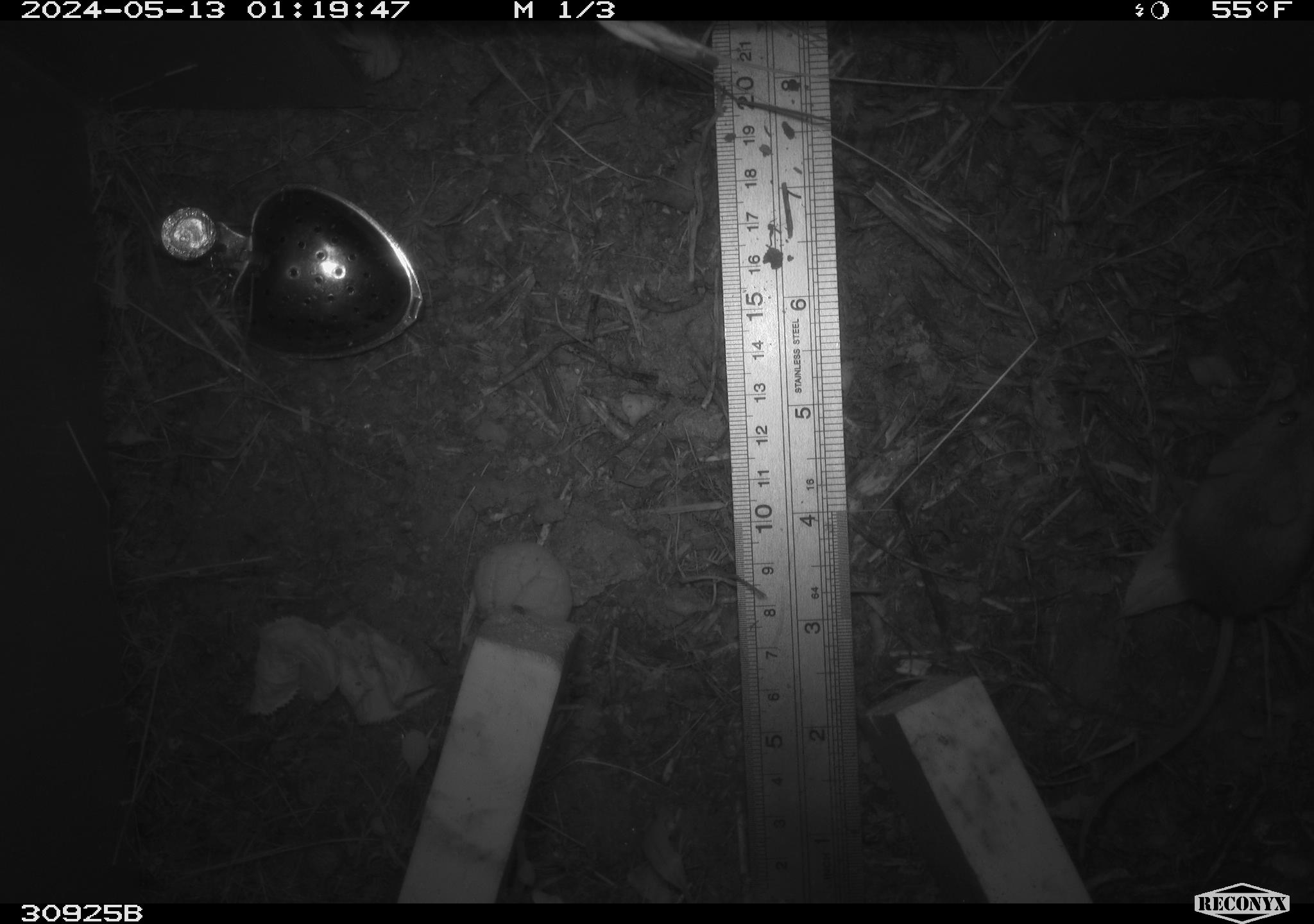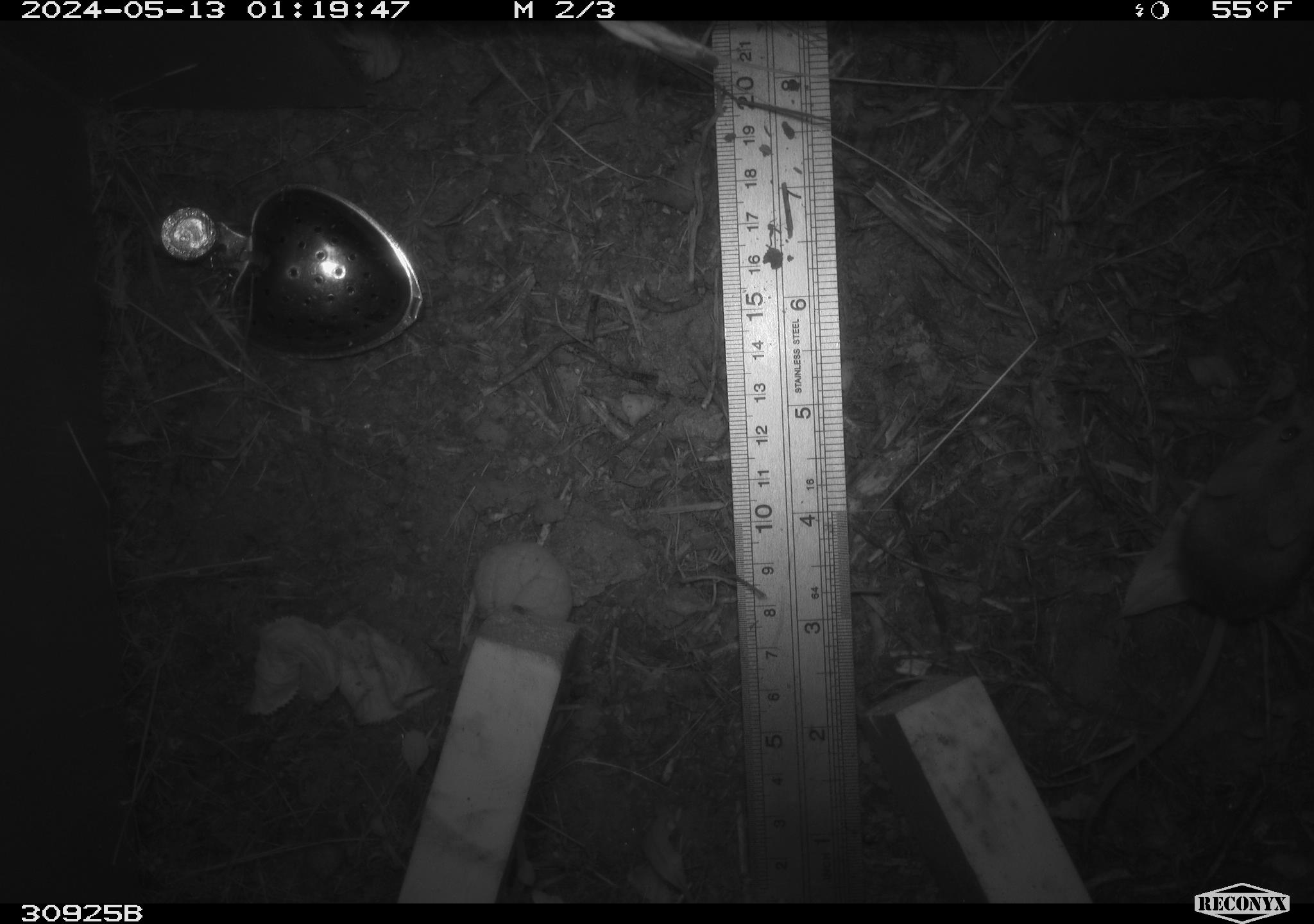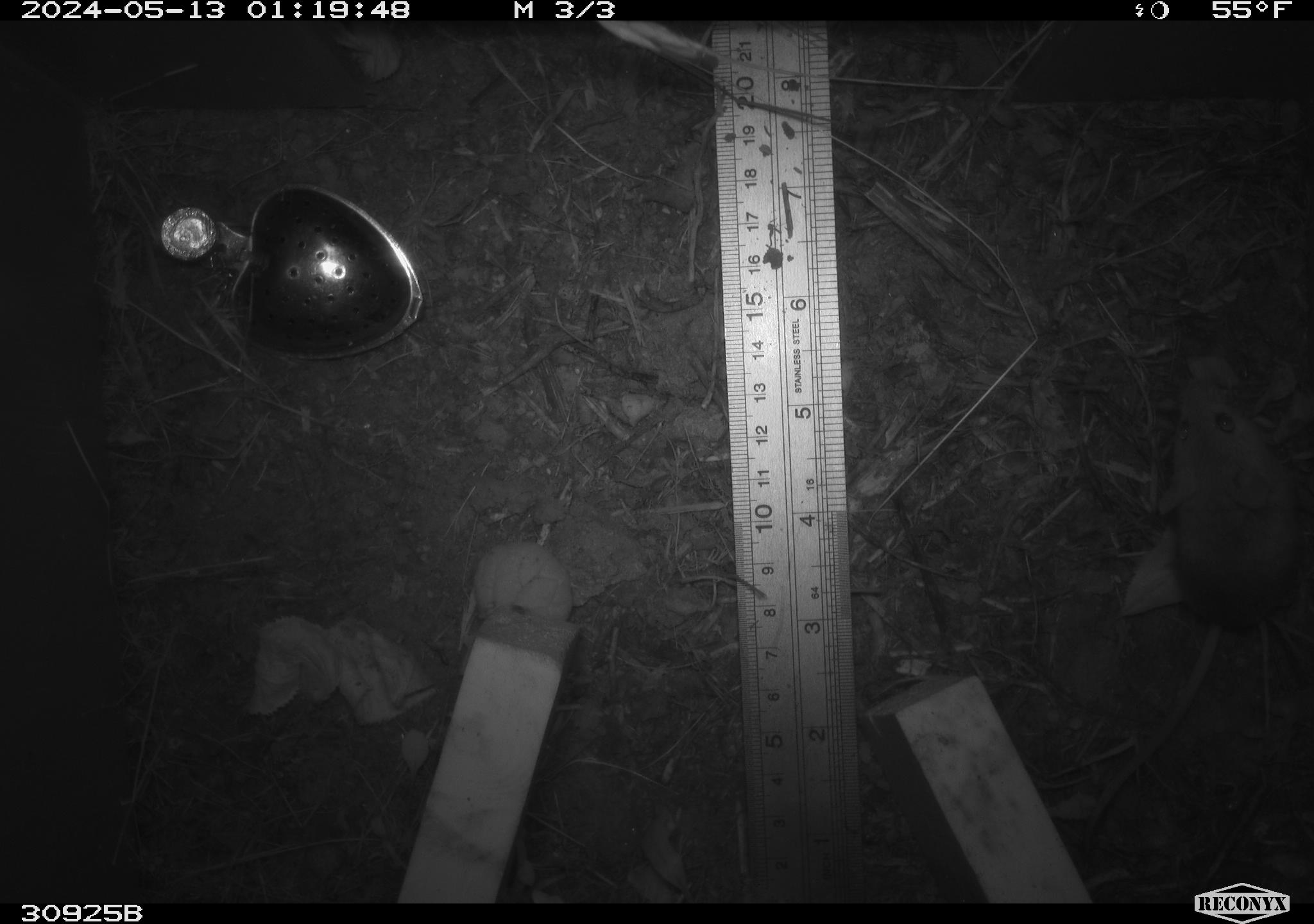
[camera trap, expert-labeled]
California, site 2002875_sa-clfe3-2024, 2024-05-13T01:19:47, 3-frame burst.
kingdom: Animalia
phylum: Chordata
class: Mammalia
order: Rodentia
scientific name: Rodentia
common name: mouse species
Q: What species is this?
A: Mouse species (Rodentia).